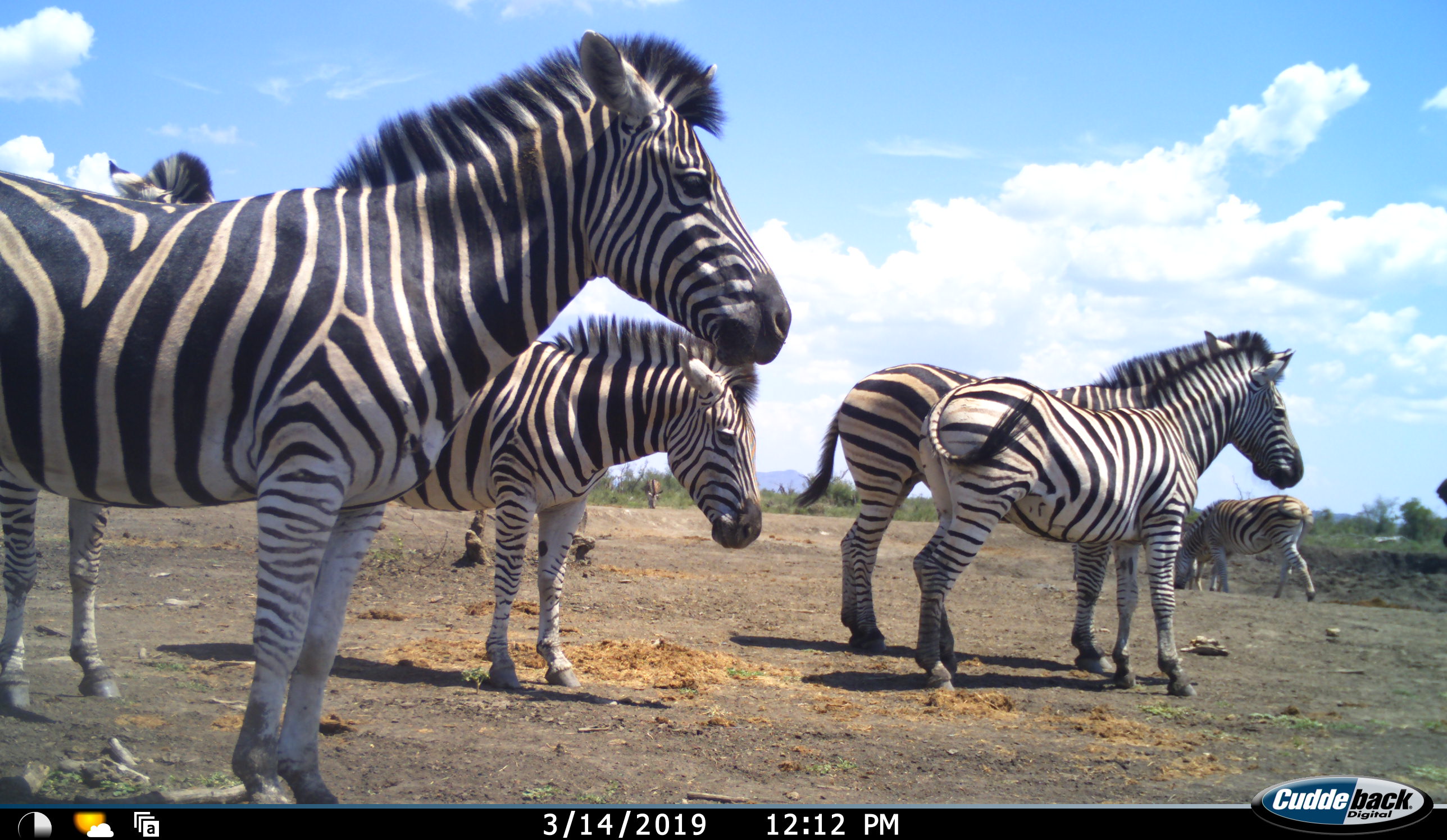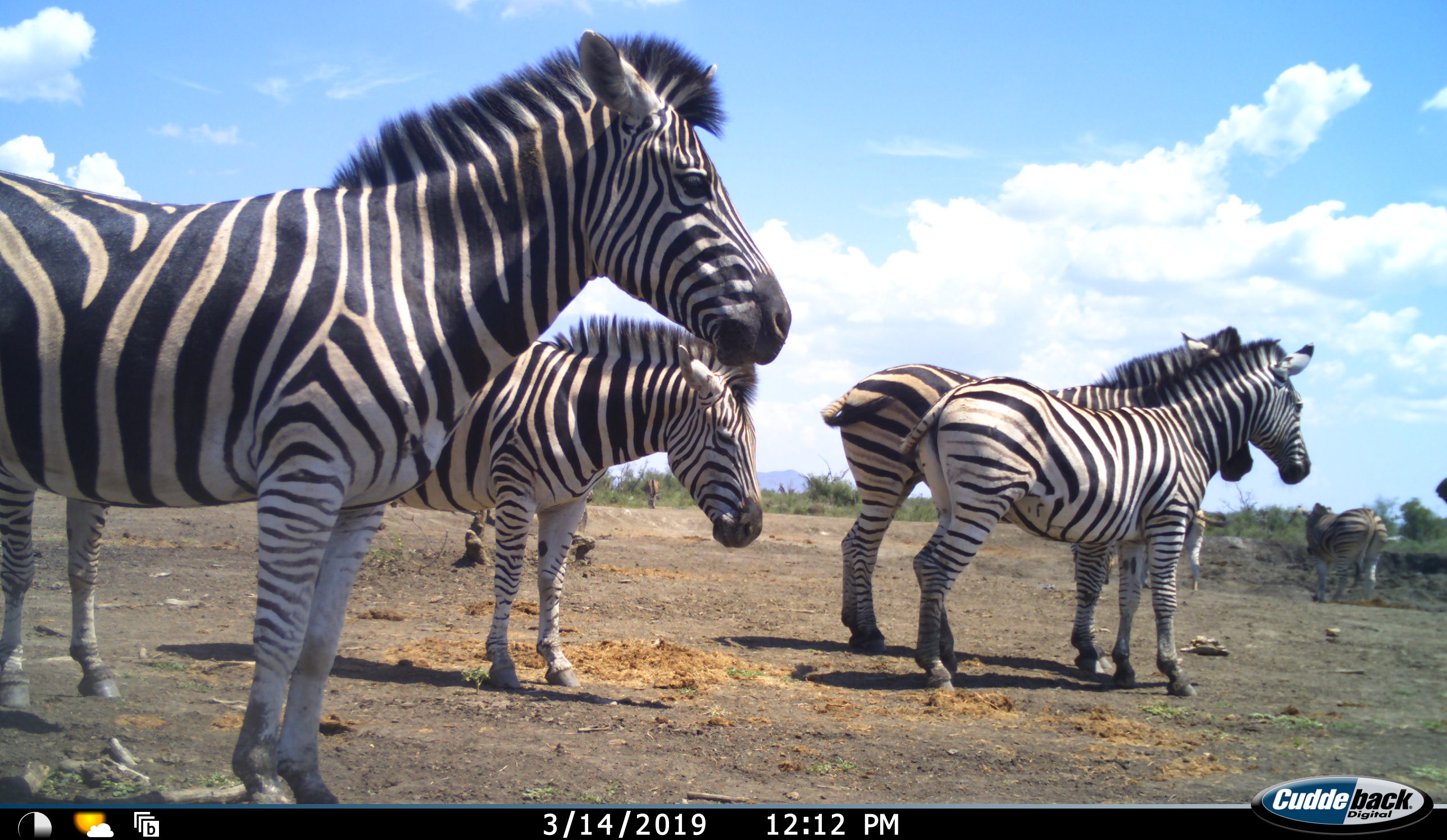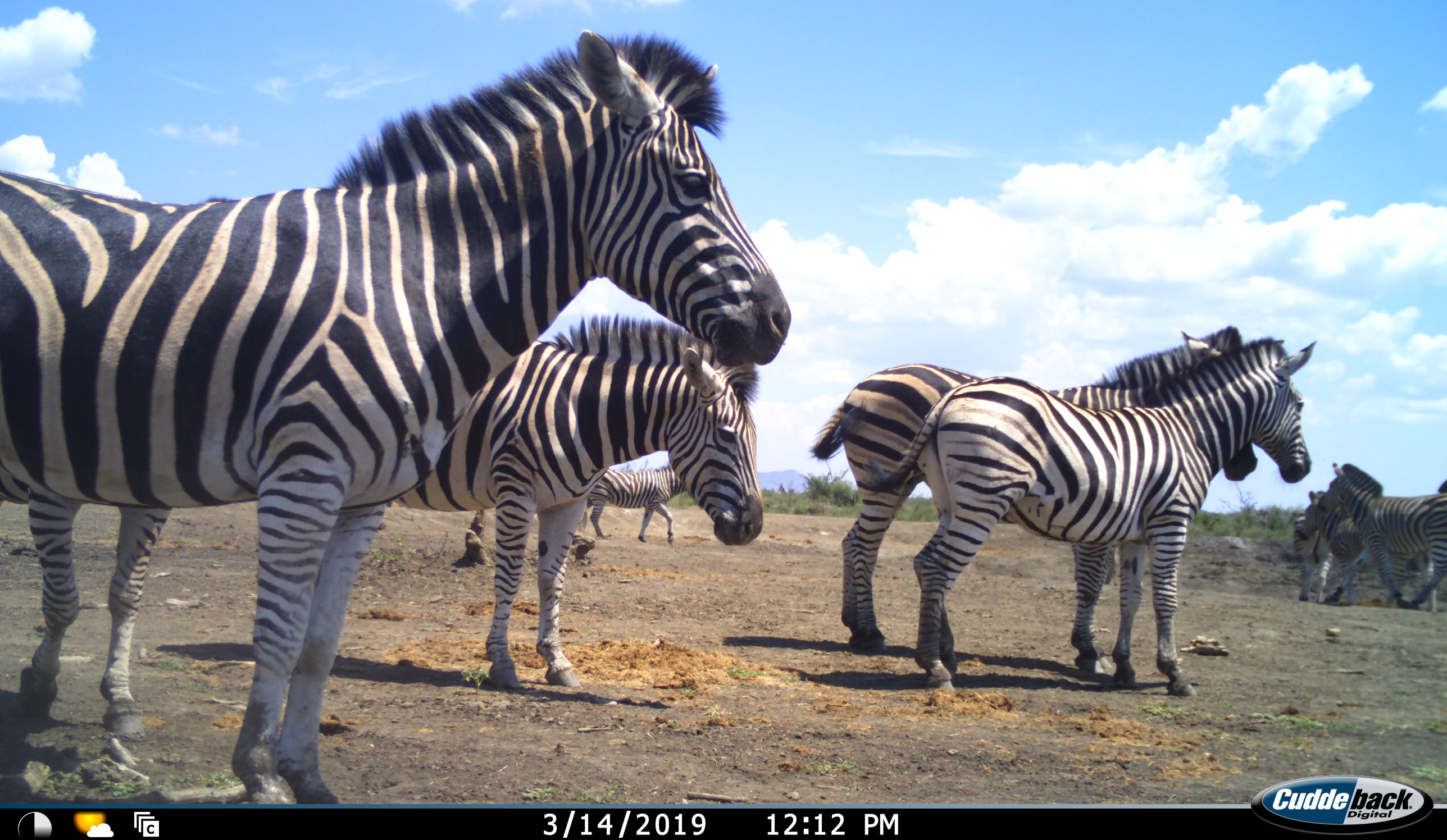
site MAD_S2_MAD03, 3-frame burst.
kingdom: Animalia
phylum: Chordata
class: Mammalia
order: Perissodactyla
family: Equidae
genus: Equus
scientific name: Equus quagga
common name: plains zebra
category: zebraplains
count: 7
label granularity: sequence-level